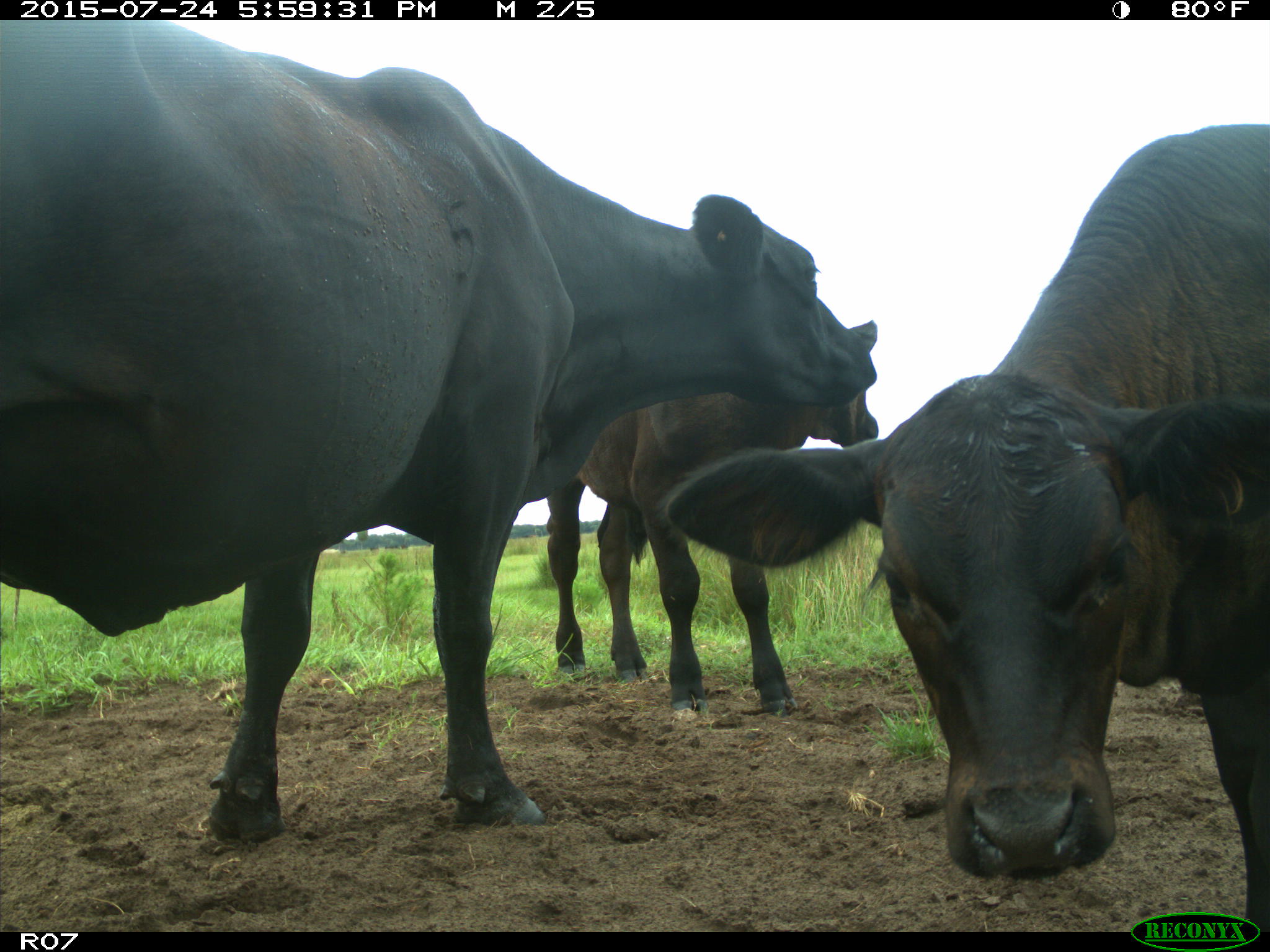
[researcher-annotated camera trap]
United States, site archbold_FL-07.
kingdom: Animalia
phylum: Chordata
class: Mammalia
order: Artiodactyla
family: Bovidae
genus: Bos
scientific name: Bos taurus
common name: domestic cow